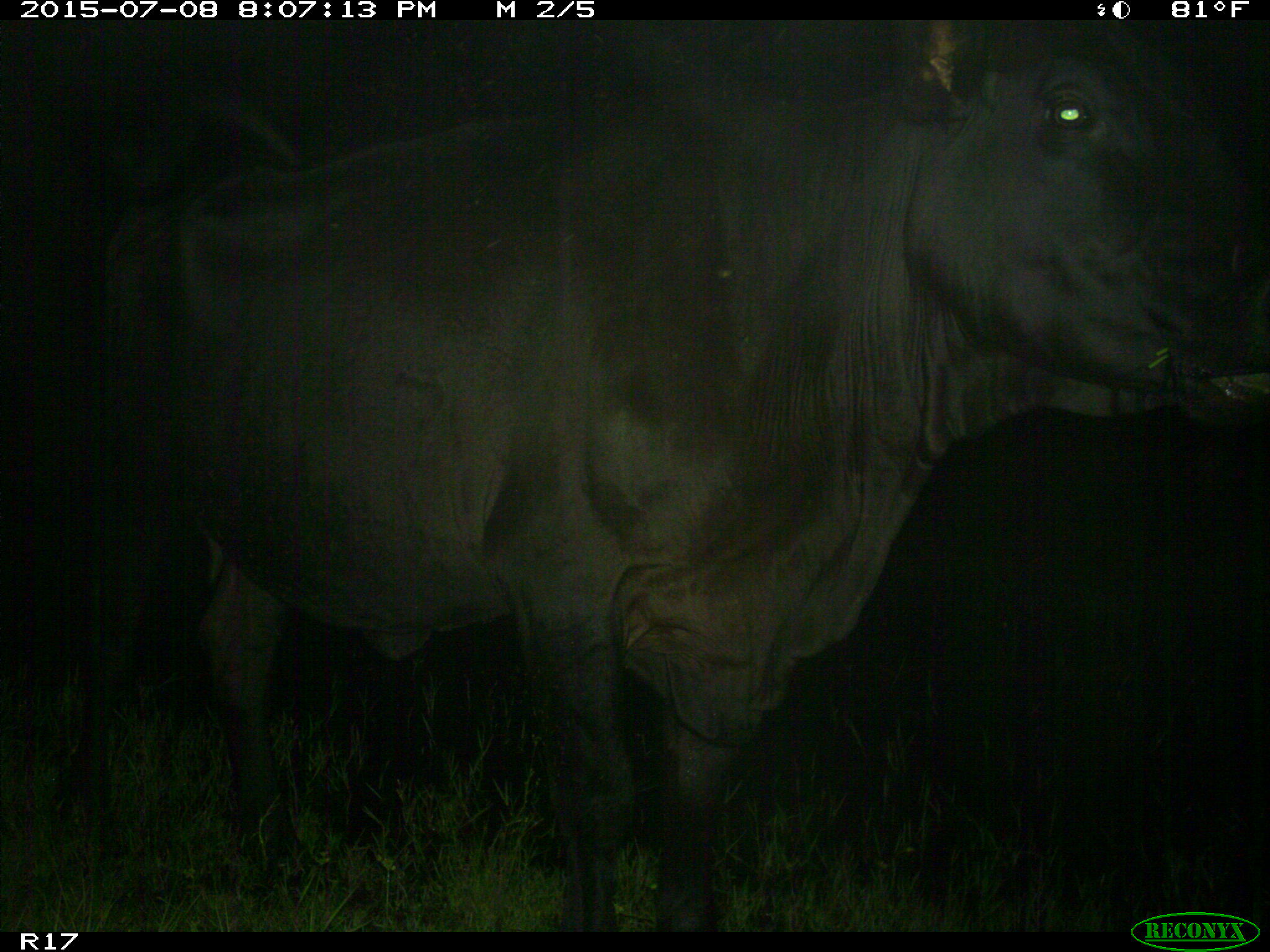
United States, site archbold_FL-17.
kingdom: Animalia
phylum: Chordata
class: Mammalia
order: Artiodactyla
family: Bovidae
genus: Bos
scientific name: Bos taurus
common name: domestic cow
Bos taurus (domestic cow).